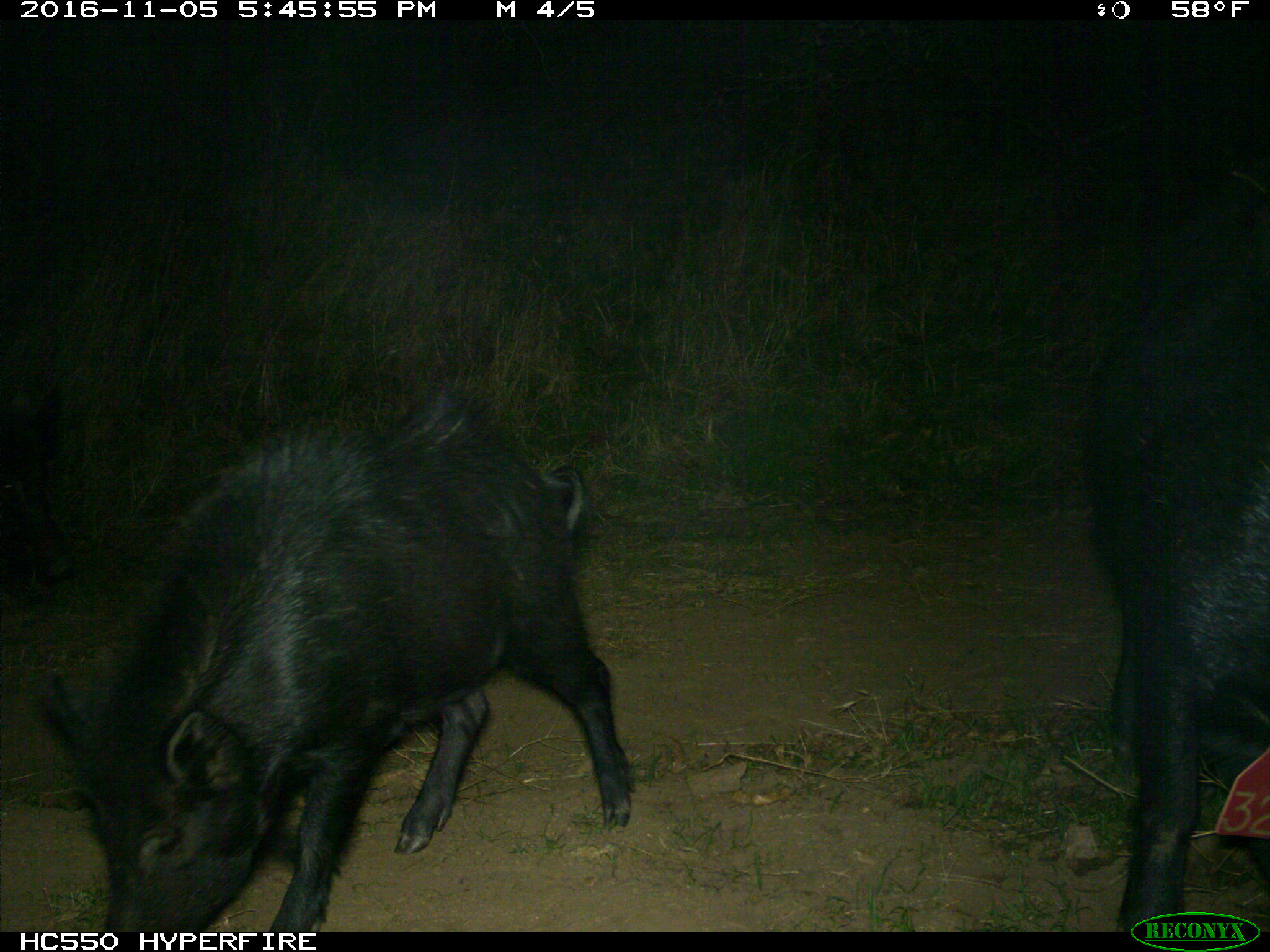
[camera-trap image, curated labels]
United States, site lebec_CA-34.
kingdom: Animalia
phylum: Chordata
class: Mammalia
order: Artiodactyla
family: Suidae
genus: Sus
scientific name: Sus scrofa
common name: wild boar